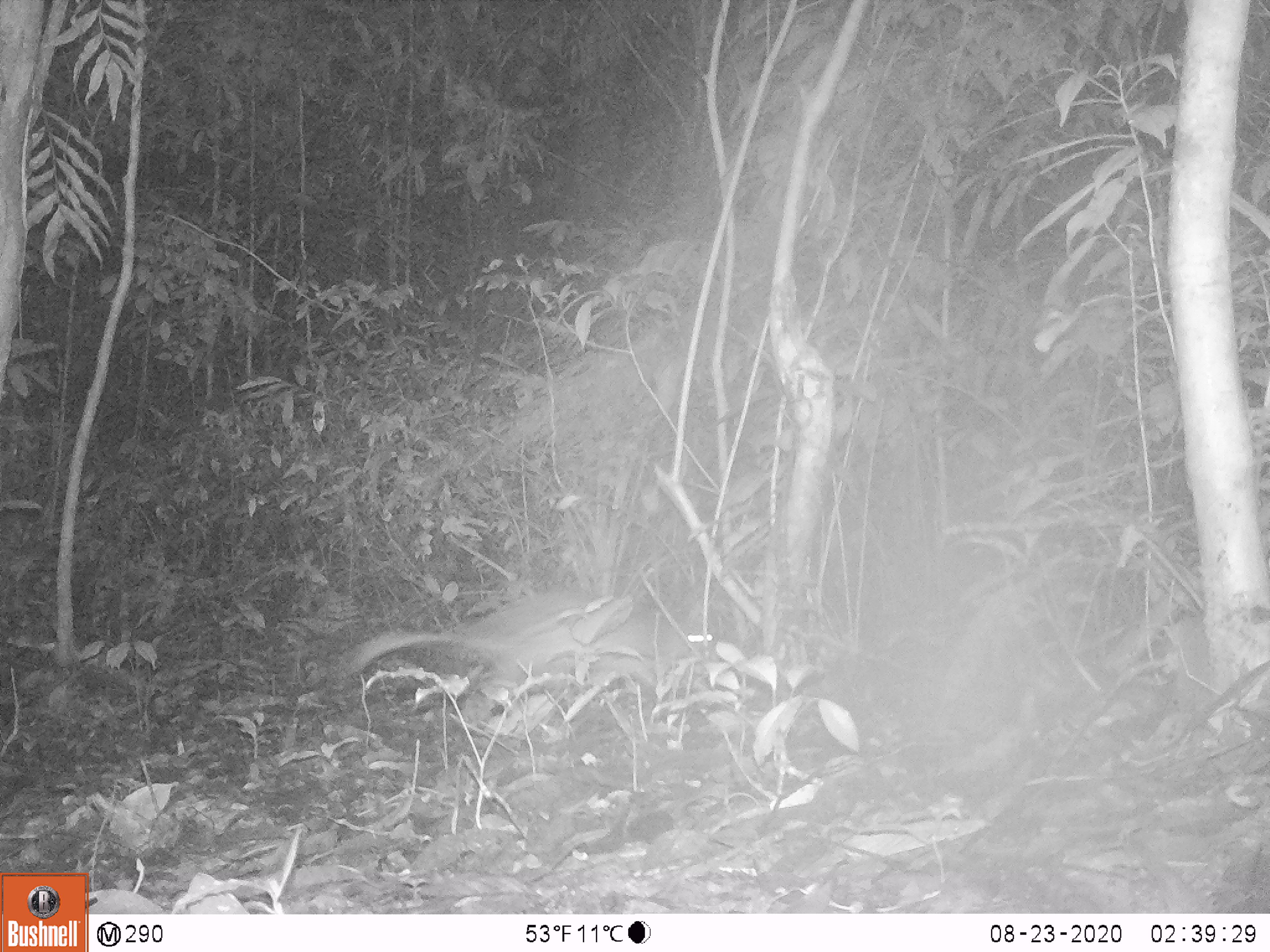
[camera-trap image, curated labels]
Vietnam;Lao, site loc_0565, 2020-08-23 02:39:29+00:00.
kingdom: Animalia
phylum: Chordata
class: Mammalia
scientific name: Mammalia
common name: mammal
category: unidentified small mammal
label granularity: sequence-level